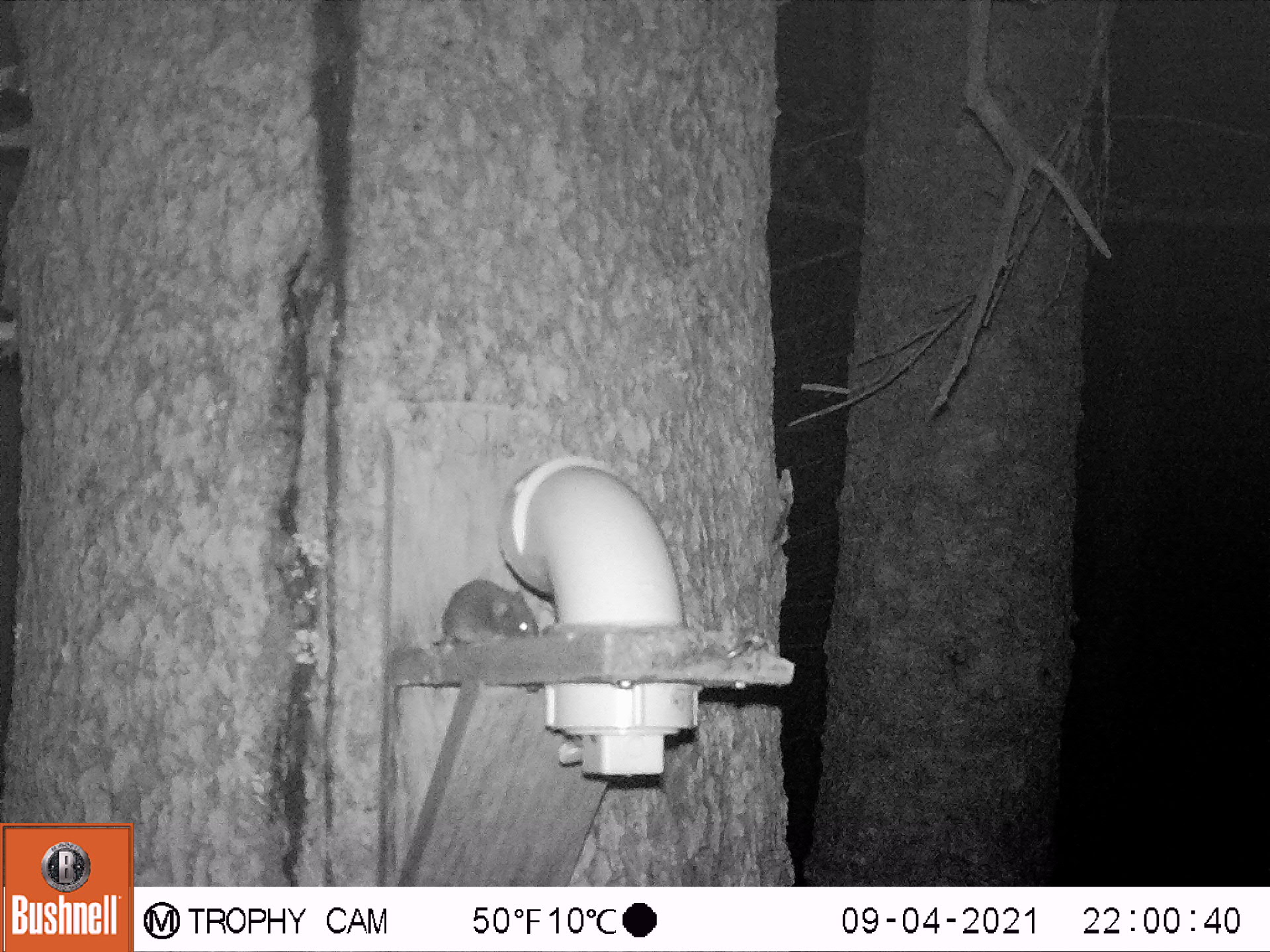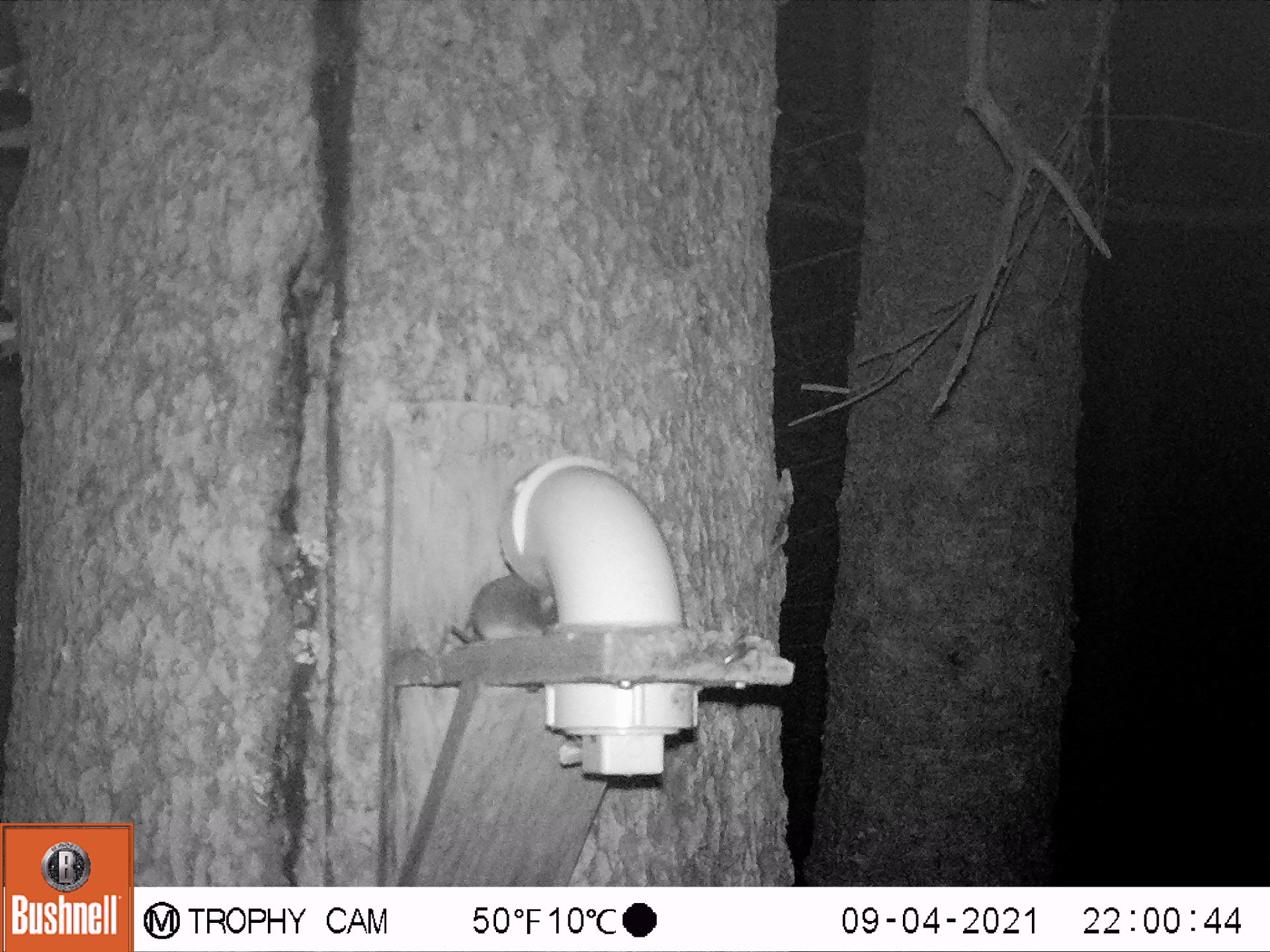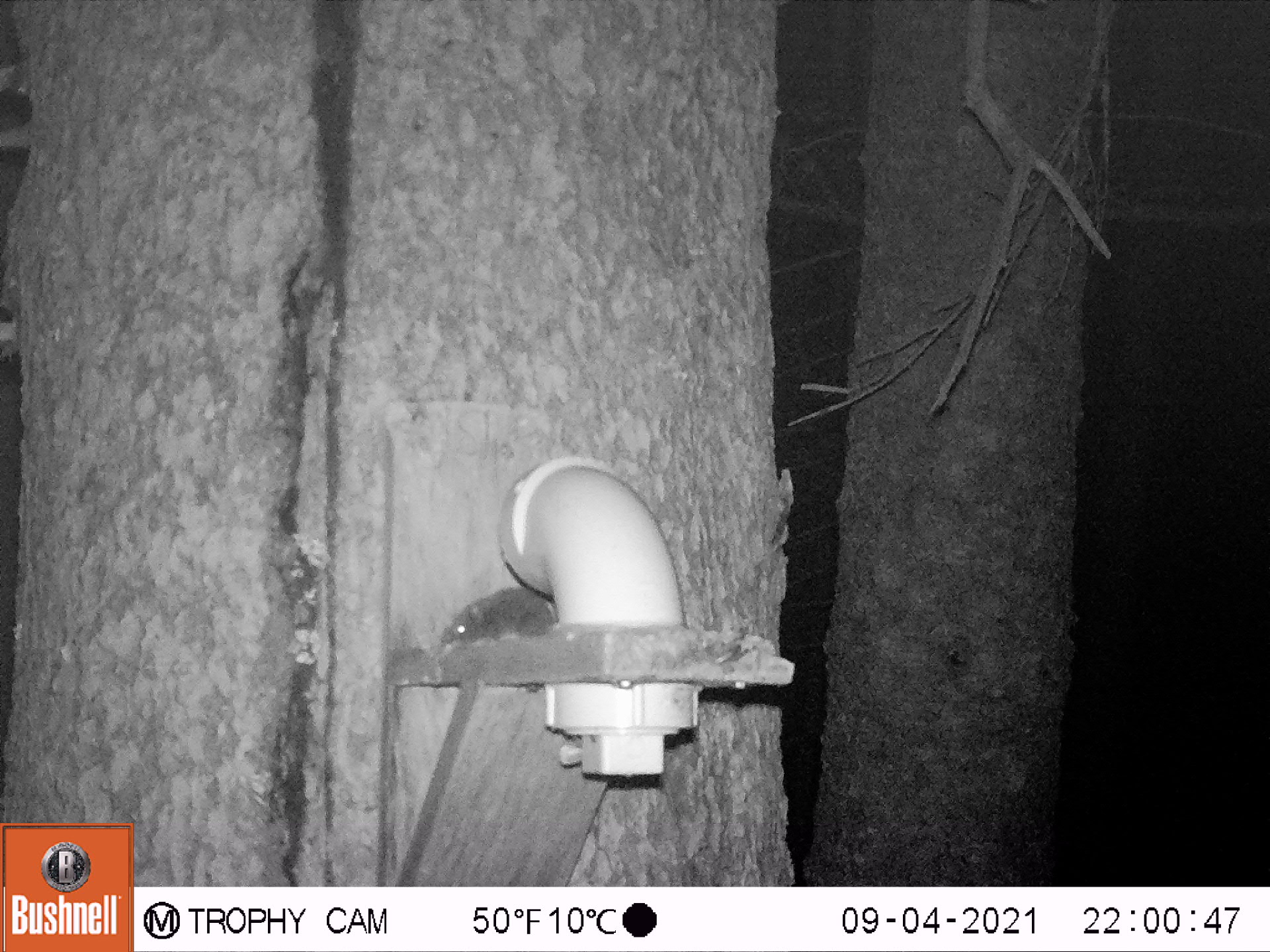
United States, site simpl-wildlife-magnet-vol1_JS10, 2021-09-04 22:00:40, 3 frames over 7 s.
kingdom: Animalia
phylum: Chordata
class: Mammalia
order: Rodentia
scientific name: Rodentia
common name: mouse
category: mouse sp.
Mouse sp. (mouse) (Rodentia).